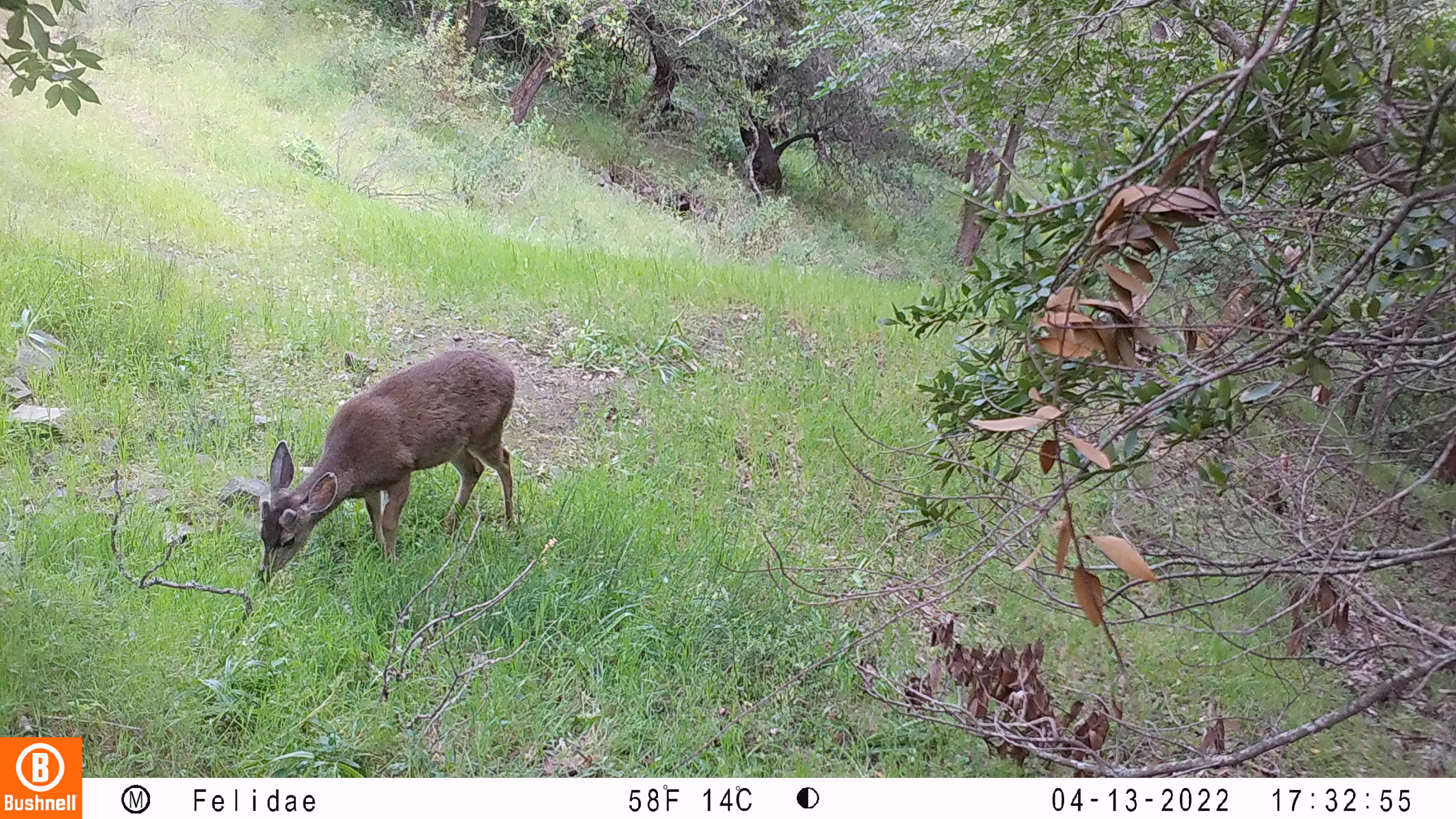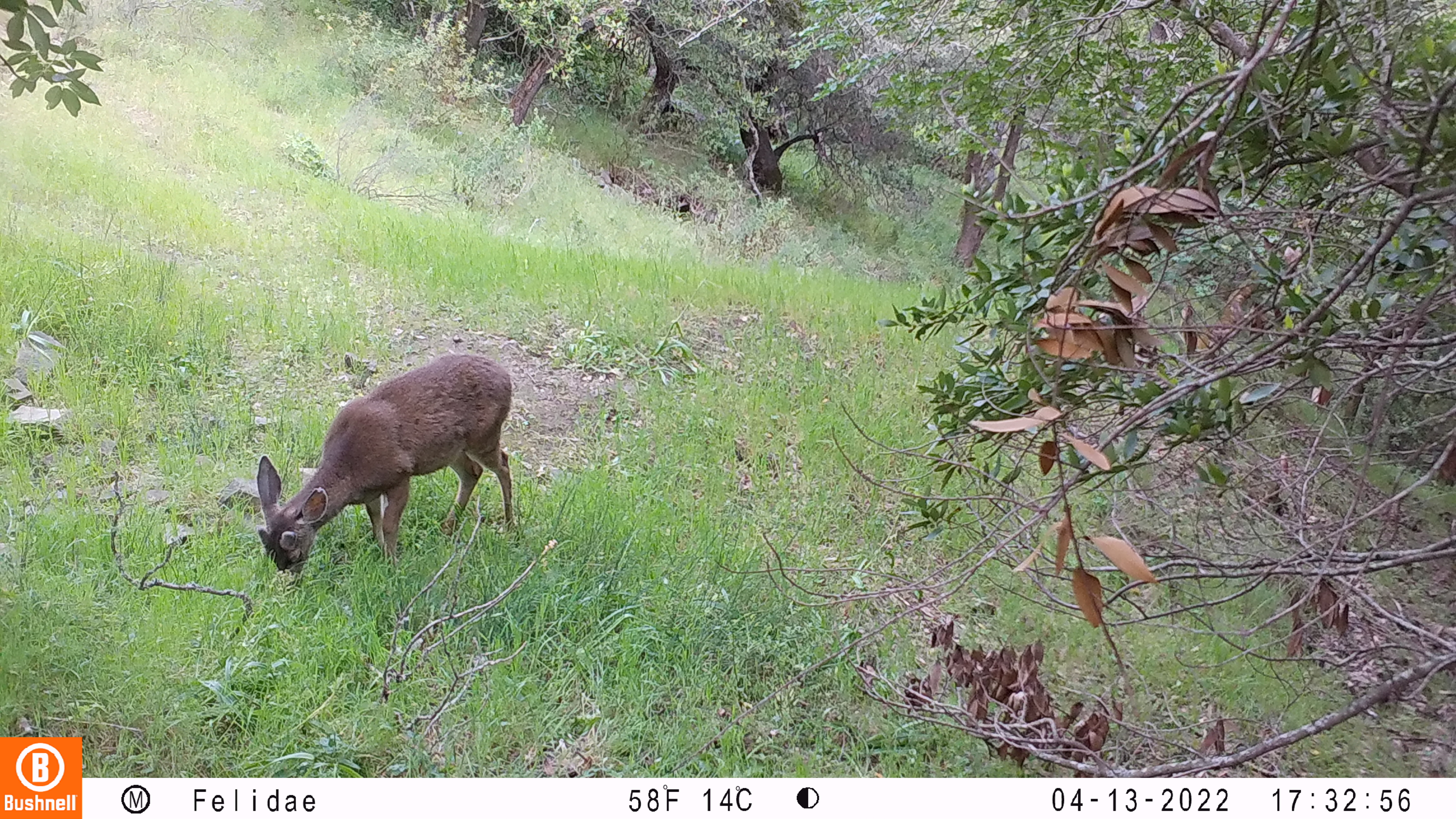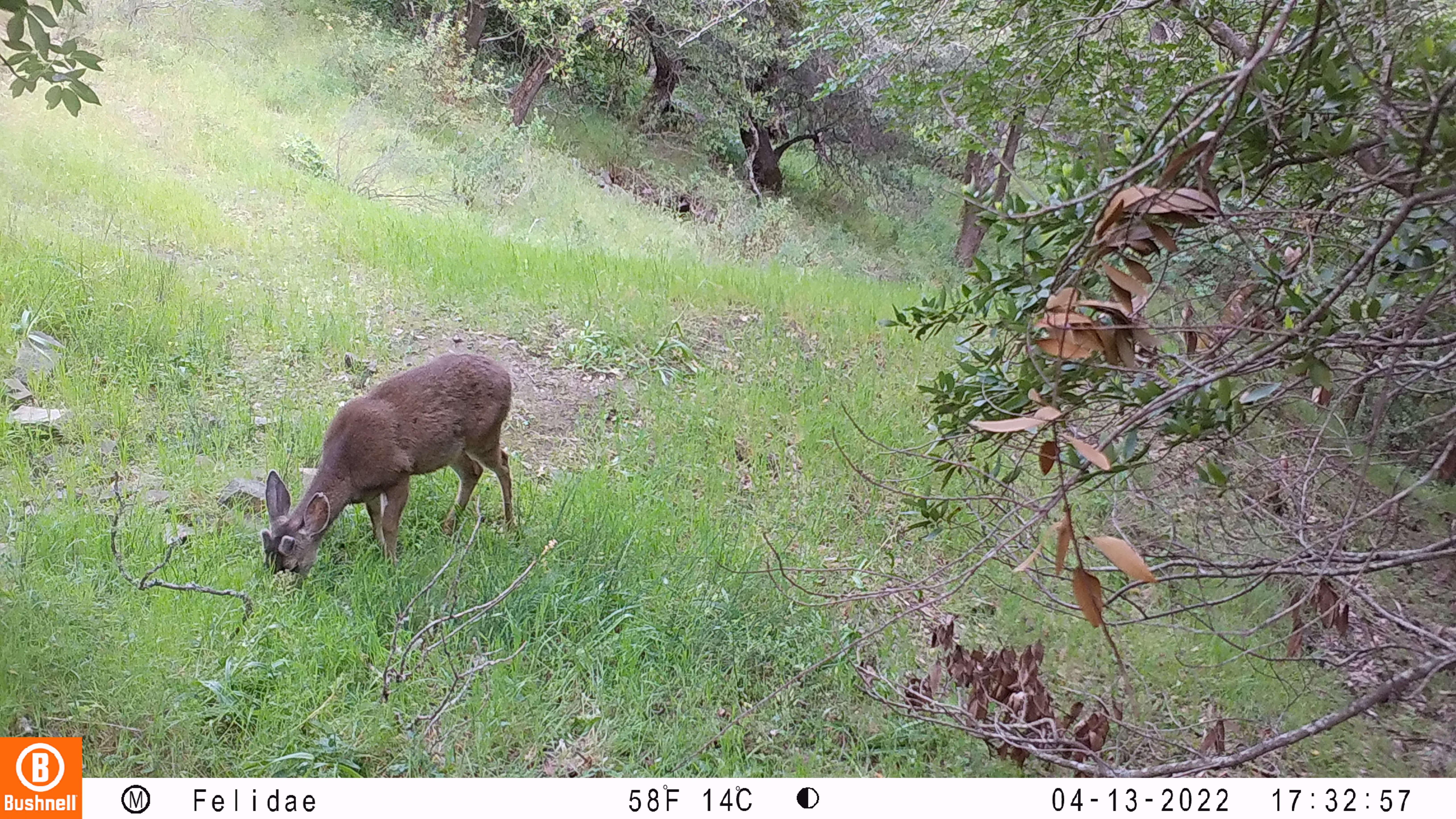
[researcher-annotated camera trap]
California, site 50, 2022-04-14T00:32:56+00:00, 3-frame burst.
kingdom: Animalia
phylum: Chordata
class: Mammalia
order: Artiodactyla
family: Cervidae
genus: Odocoileus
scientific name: Odocoileus hemionus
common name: mule deer